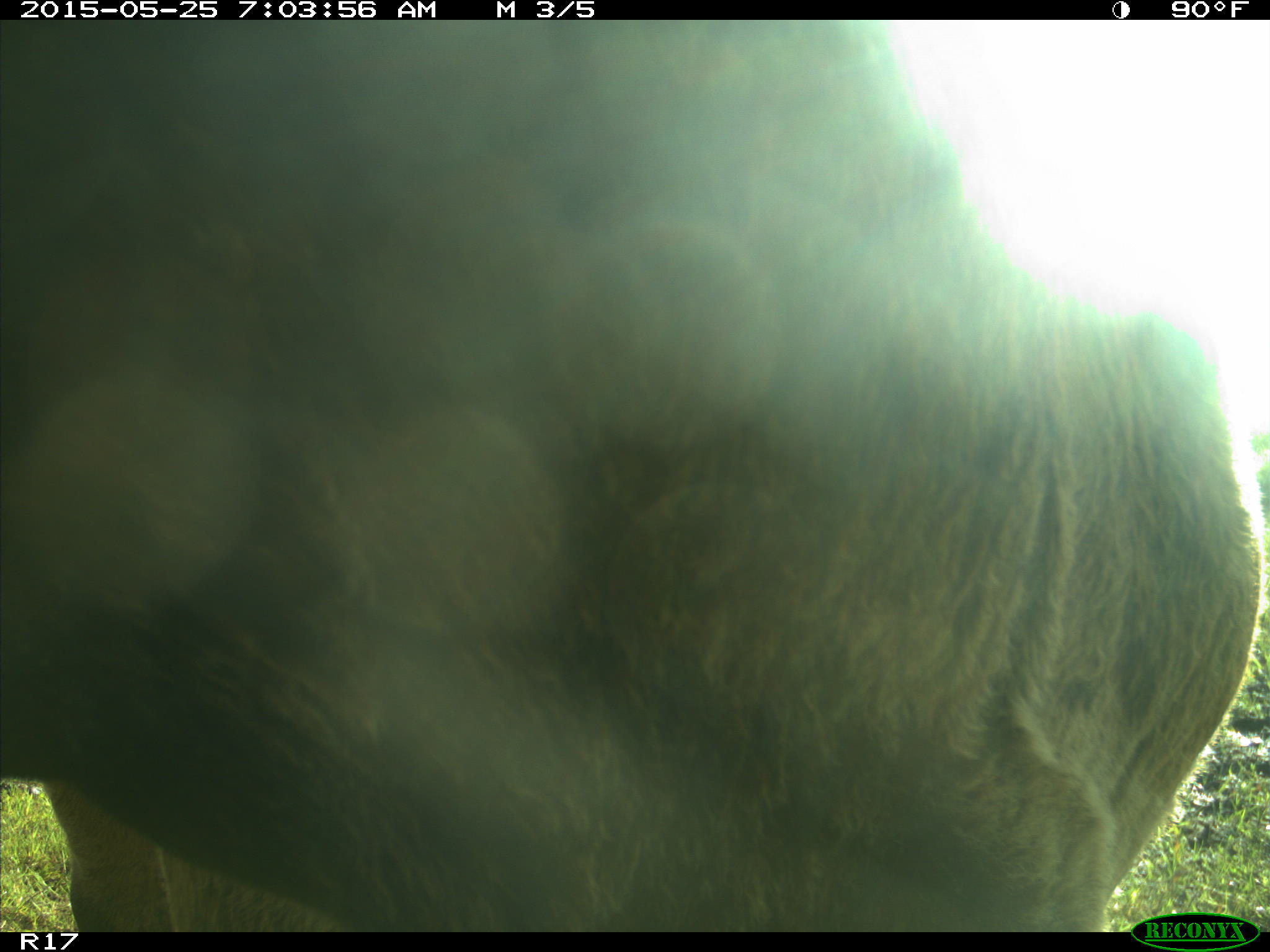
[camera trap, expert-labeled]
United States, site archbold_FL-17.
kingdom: Animalia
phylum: Chordata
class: Mammalia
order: Artiodactyla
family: Bovidae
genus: Bos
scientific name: Bos taurus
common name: domestic cow